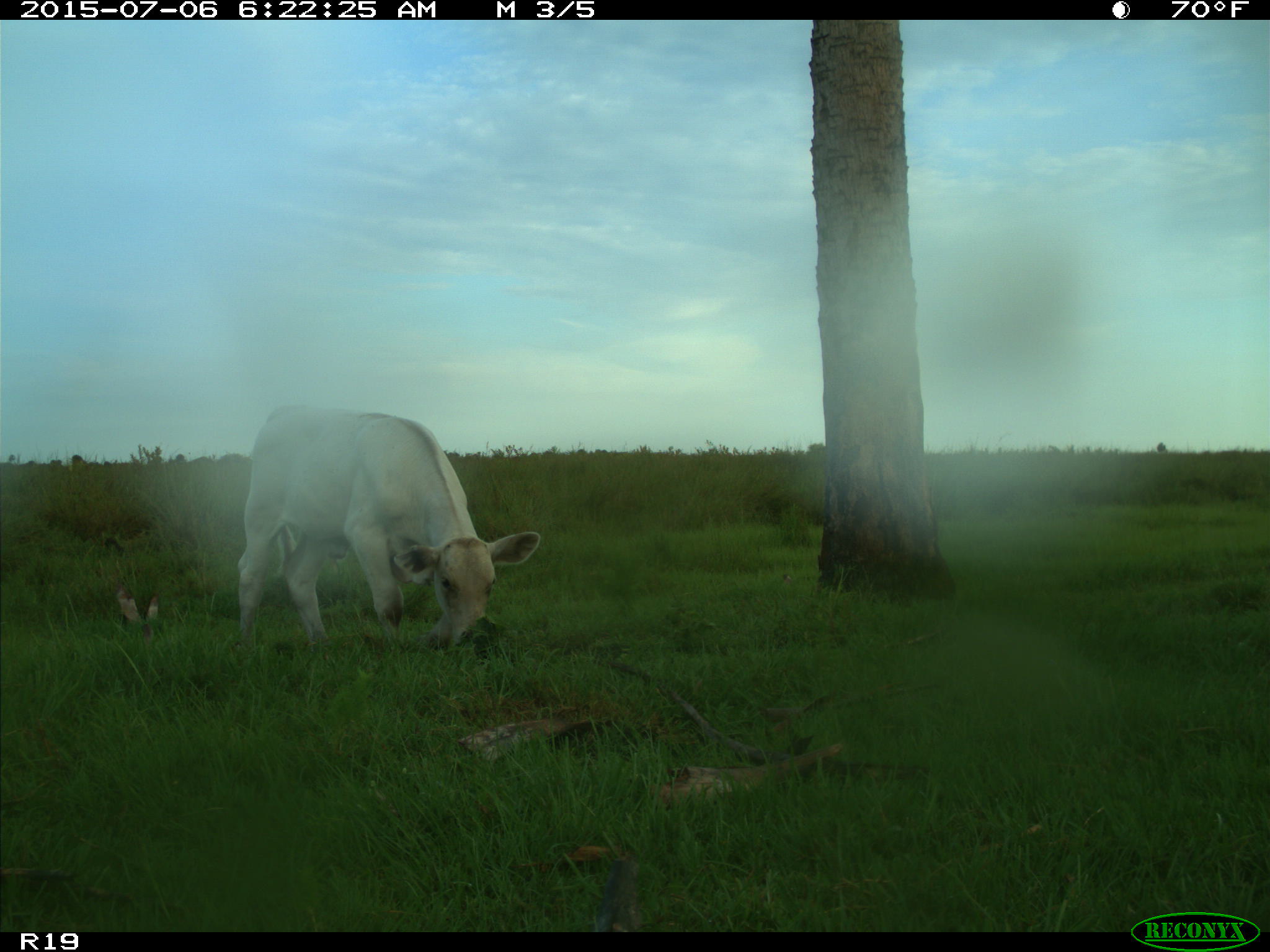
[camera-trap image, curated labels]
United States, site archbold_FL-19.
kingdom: Animalia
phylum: Chordata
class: Mammalia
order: Artiodactyla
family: Bovidae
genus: Bos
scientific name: Bos taurus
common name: domestic cow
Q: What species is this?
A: Bos taurus (domestic cow).